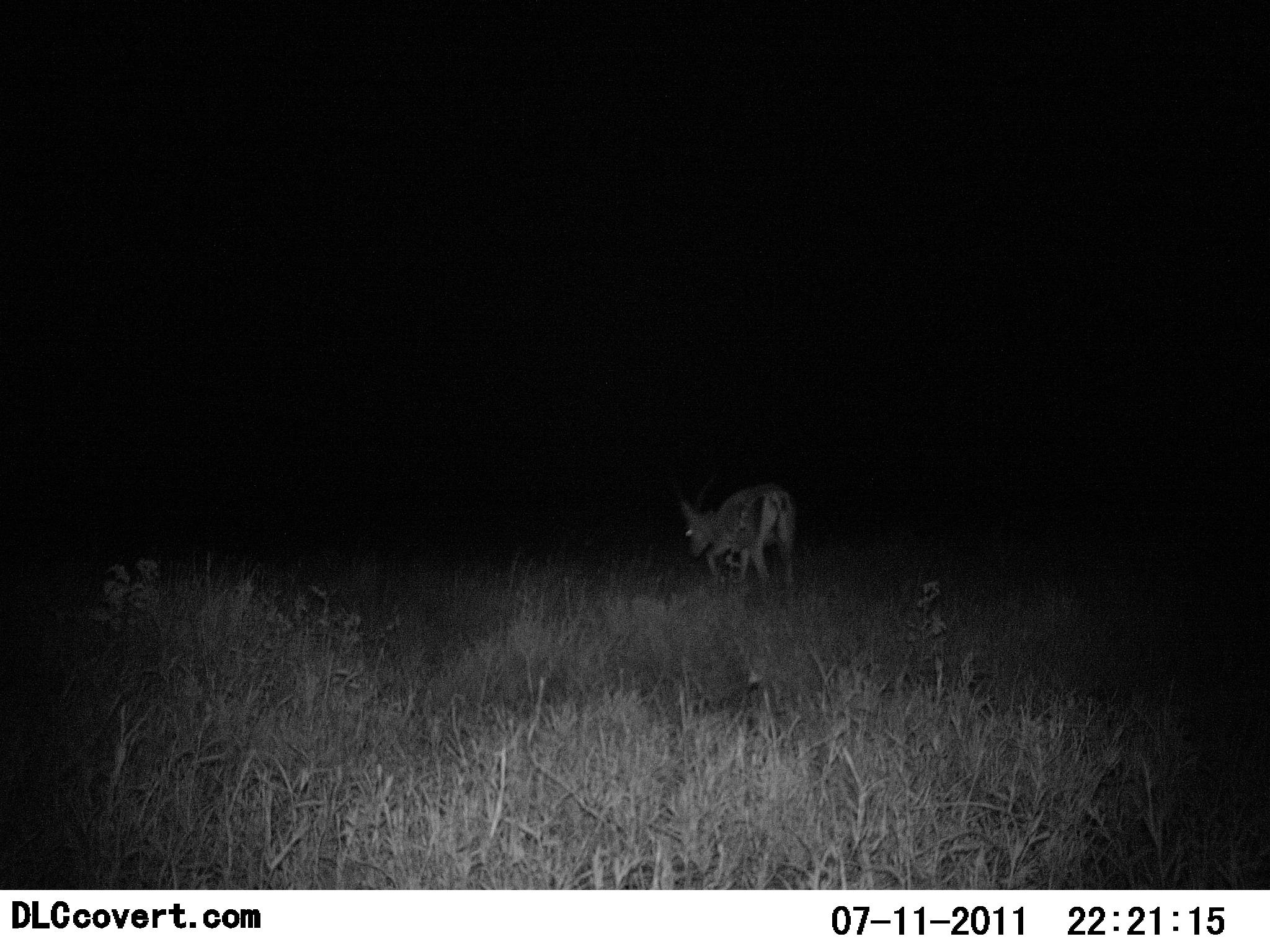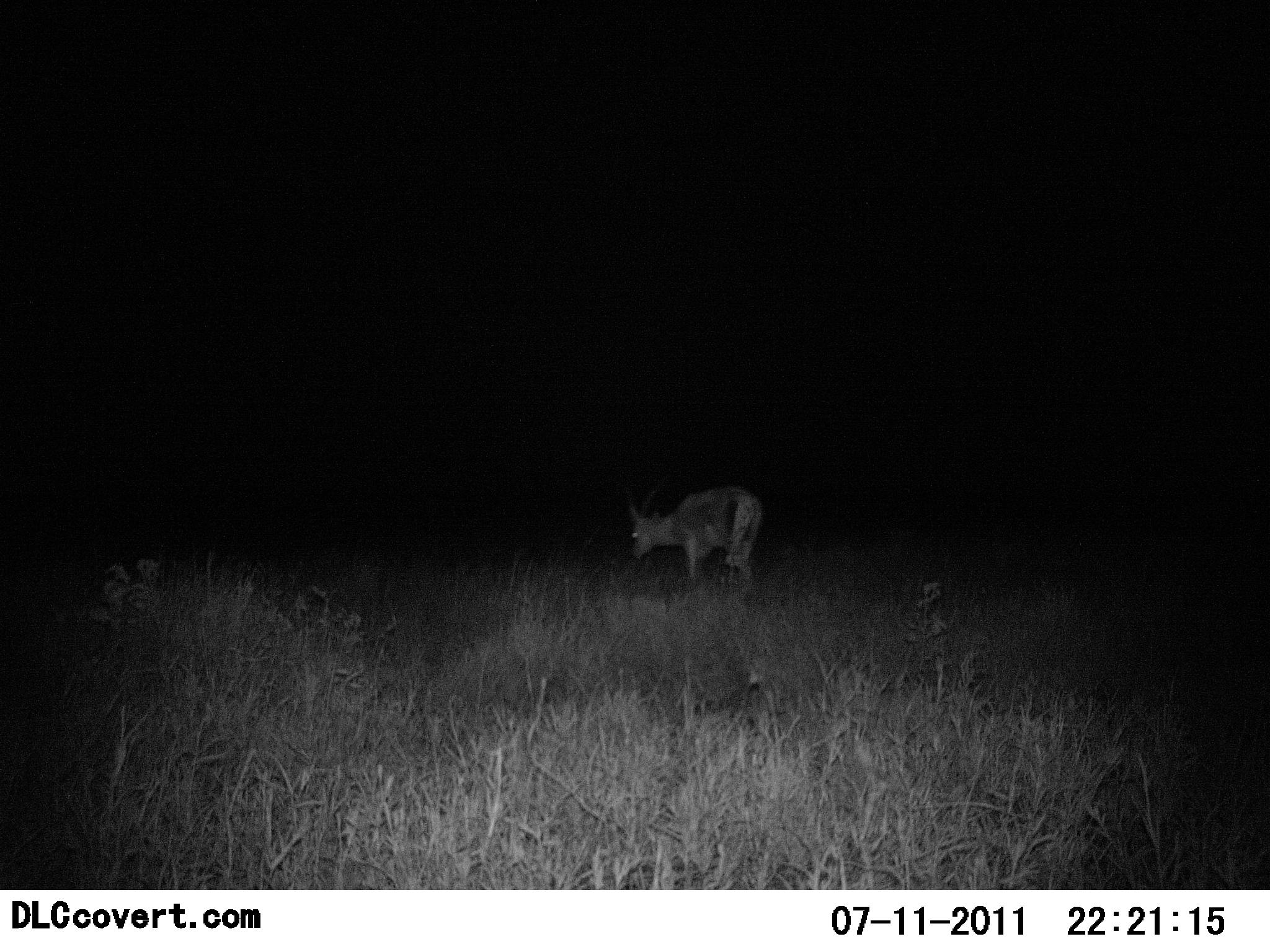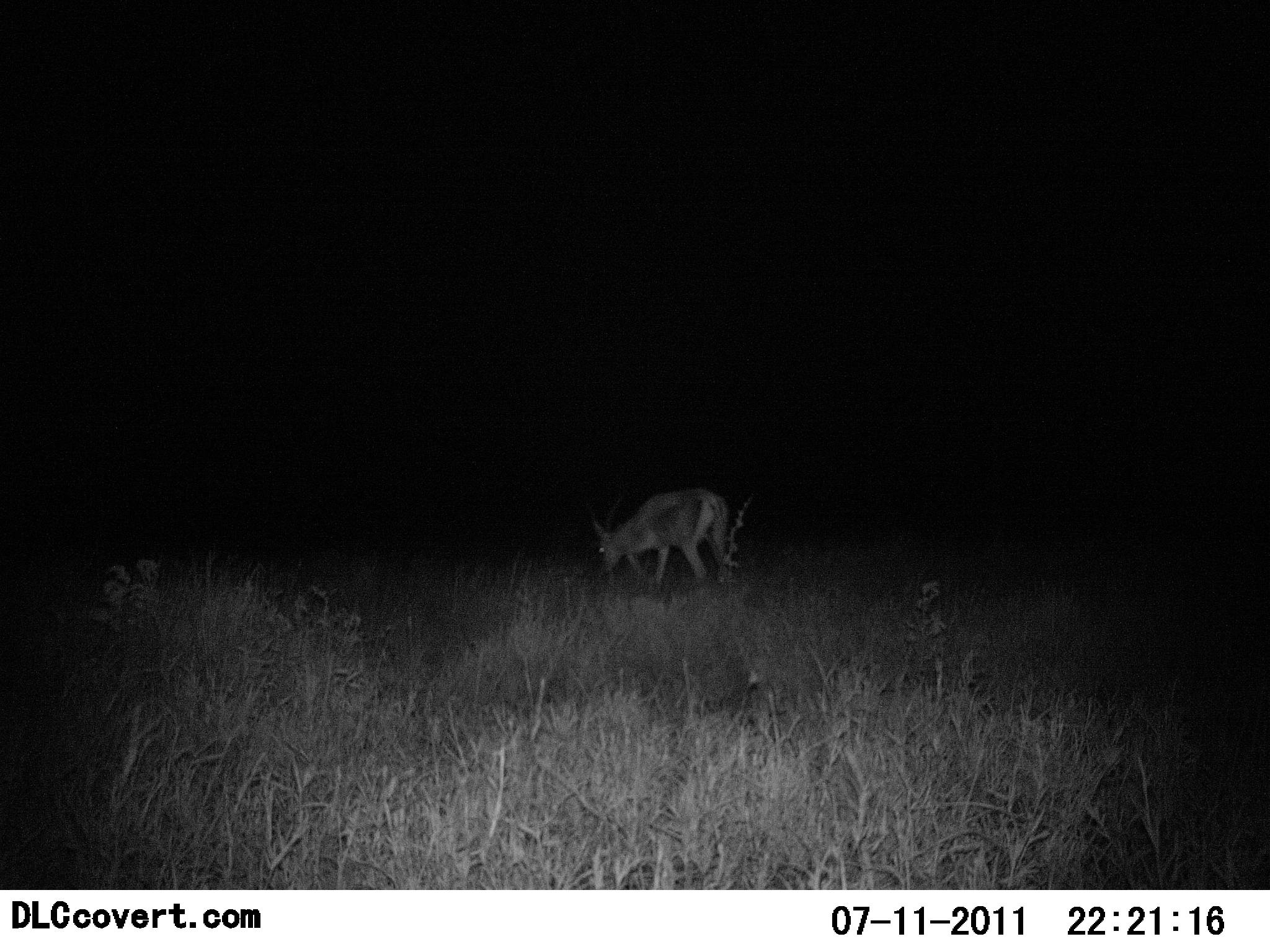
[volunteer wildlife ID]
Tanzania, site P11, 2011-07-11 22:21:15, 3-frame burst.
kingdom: Animalia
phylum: Chordata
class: Mammalia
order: Artiodactyla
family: Bovidae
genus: Nanger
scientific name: Nanger granti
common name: grant's gazelle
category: gazellegrants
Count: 1.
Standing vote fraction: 10%.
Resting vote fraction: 0%.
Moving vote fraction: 90%.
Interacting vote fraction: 0%.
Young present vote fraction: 0%.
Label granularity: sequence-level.